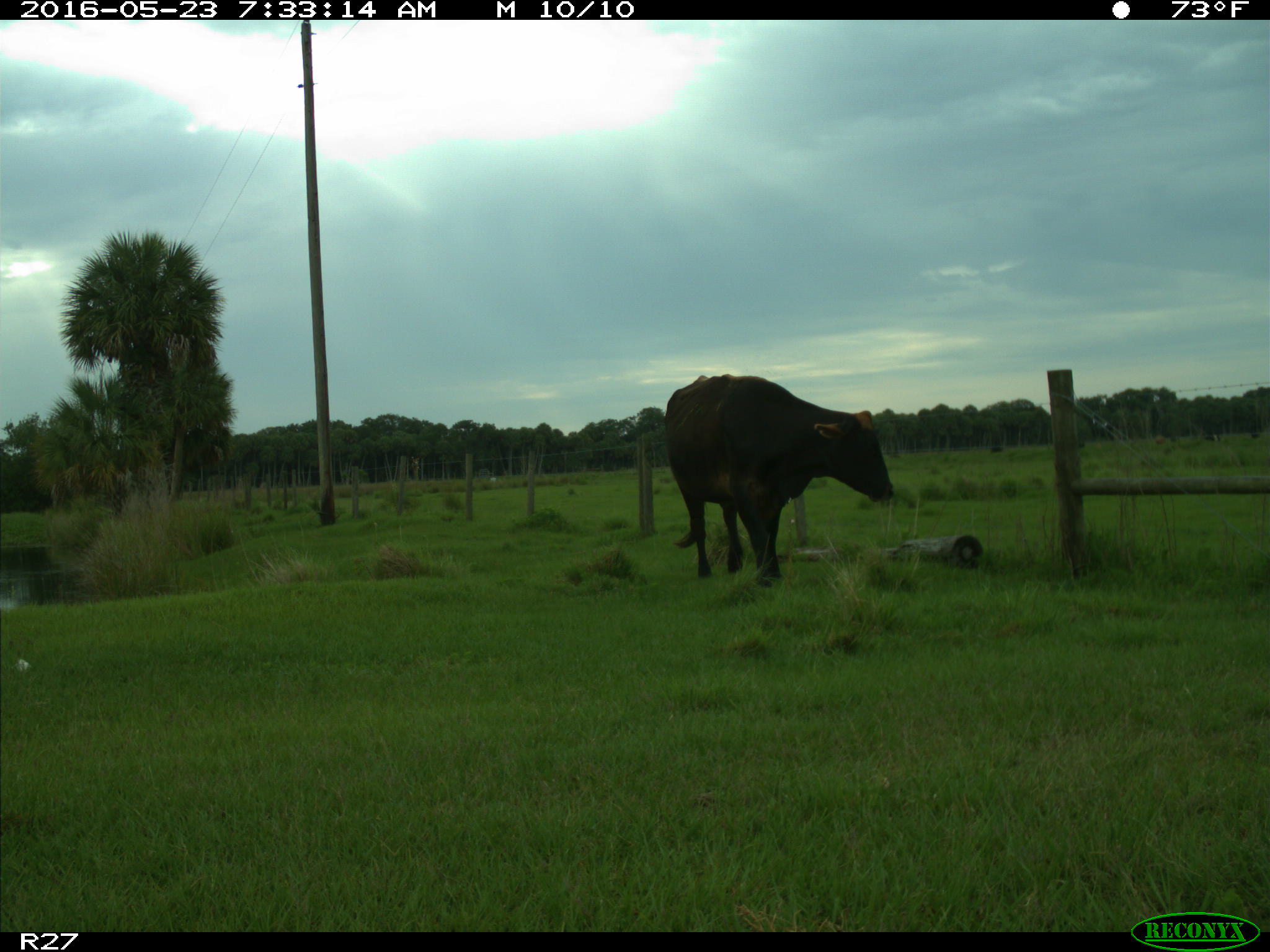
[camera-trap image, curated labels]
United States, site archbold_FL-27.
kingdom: Animalia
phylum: Chordata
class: Mammalia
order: Artiodactyla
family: Bovidae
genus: Bos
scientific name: Bos taurus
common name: domestic cow